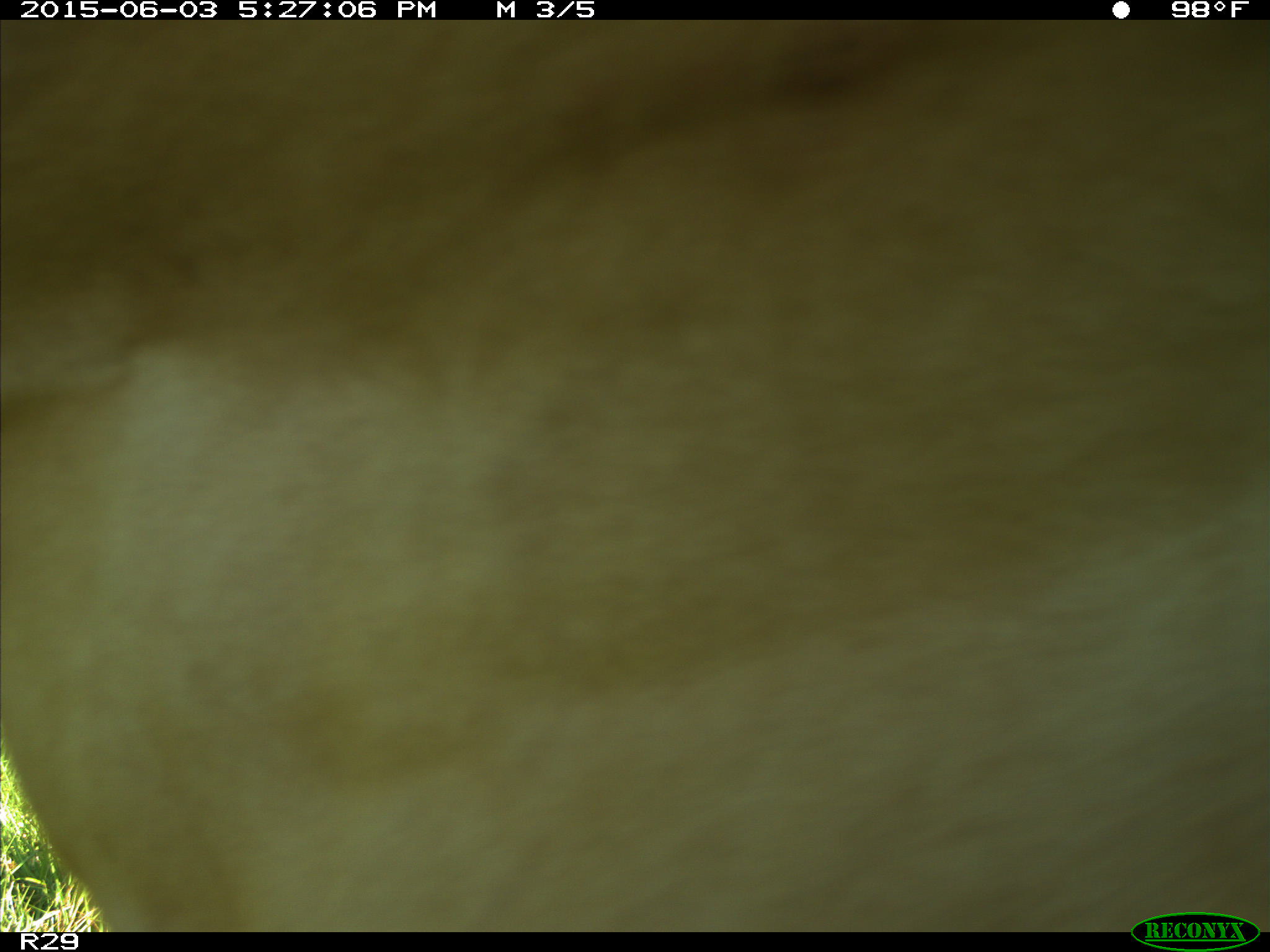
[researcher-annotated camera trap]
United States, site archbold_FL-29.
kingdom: Animalia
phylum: Chordata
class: Mammalia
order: Artiodactyla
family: Bovidae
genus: Bos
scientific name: Bos taurus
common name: domestic cow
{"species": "Bos taurus (domestic cow)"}